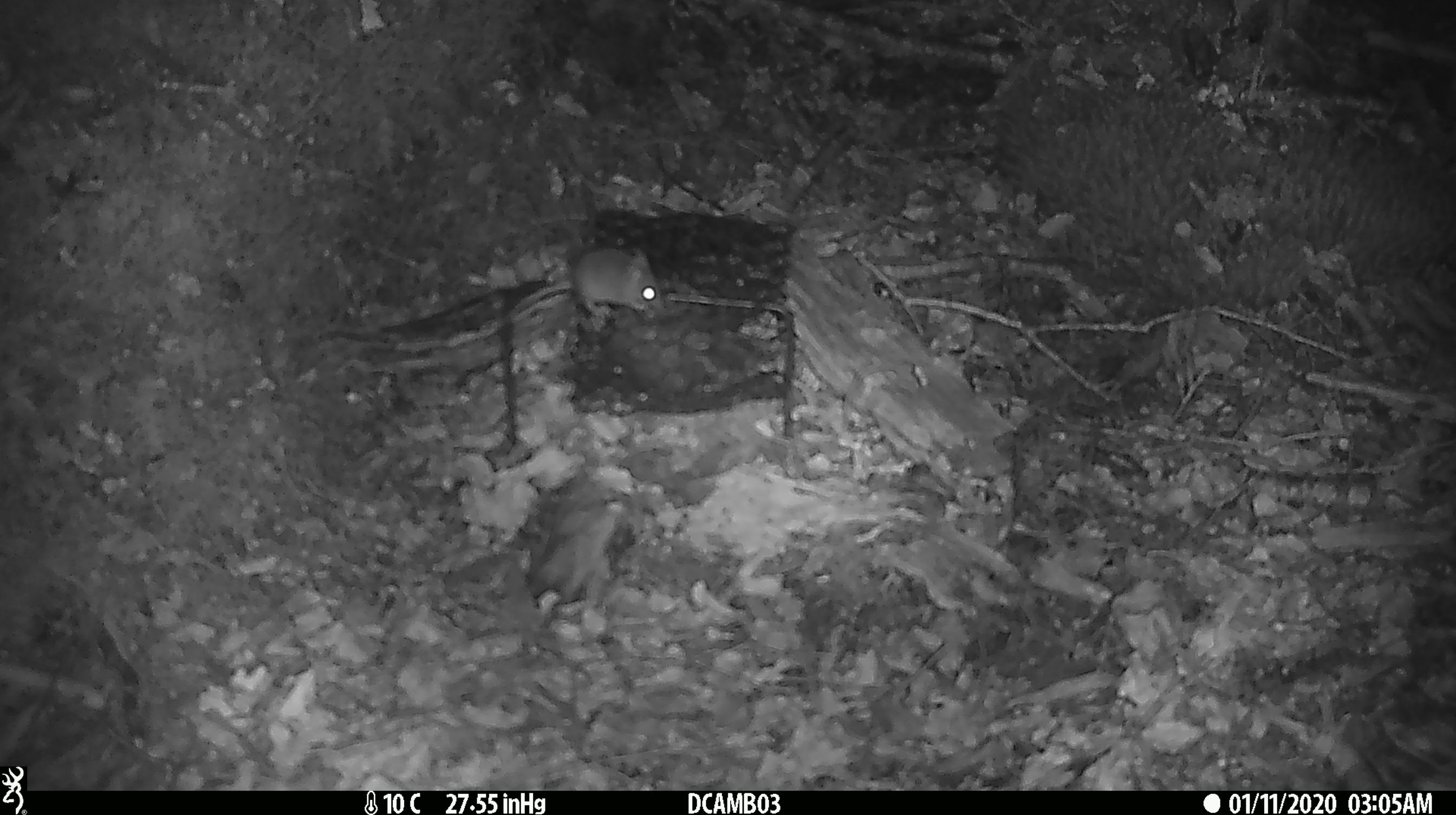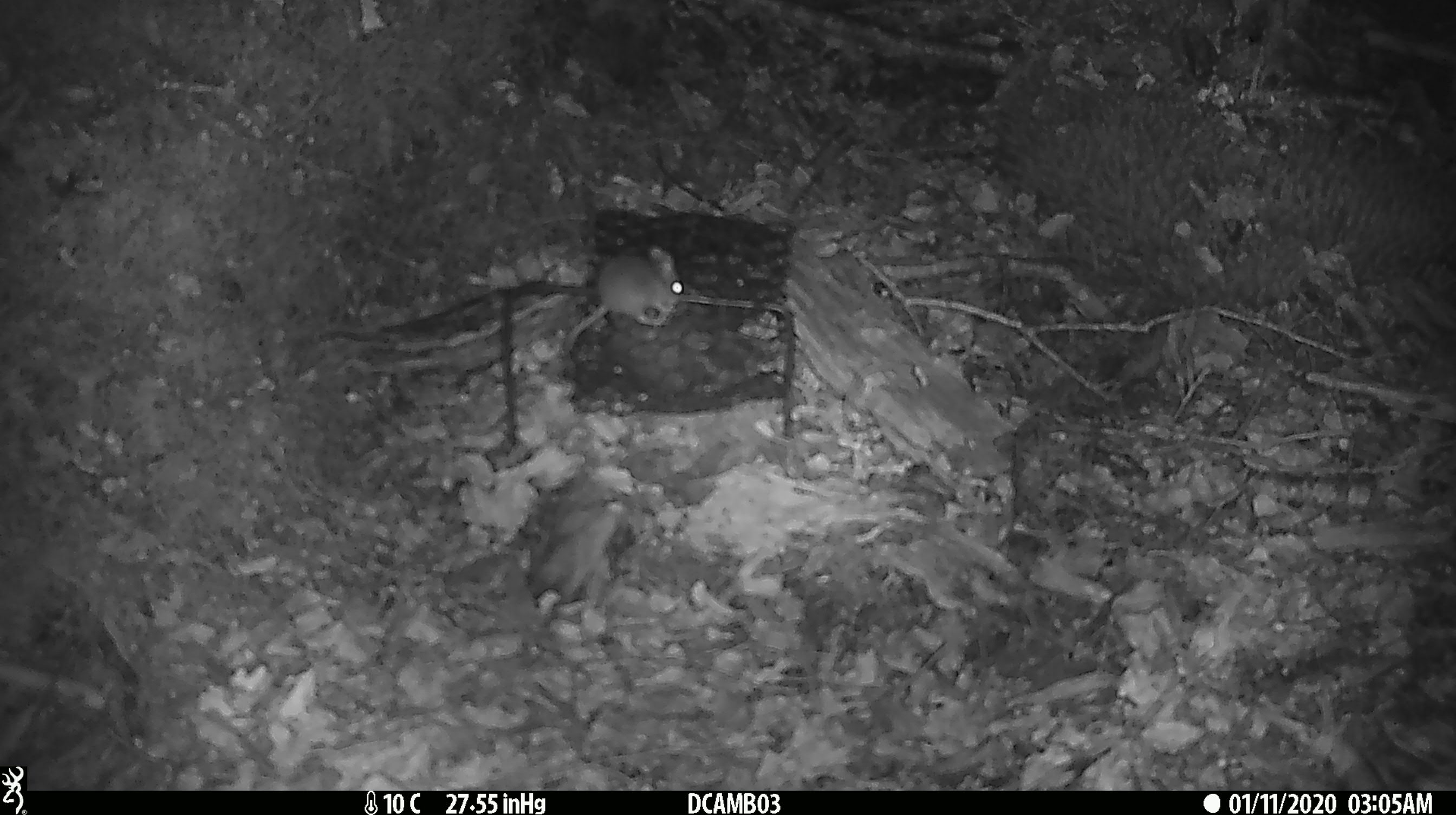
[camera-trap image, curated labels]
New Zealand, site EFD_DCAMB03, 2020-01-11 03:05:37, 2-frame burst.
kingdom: Animalia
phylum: Chordata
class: Mammalia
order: Rodentia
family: Muridae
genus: Mus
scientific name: Mus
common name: mouse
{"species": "mouse (Mus)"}